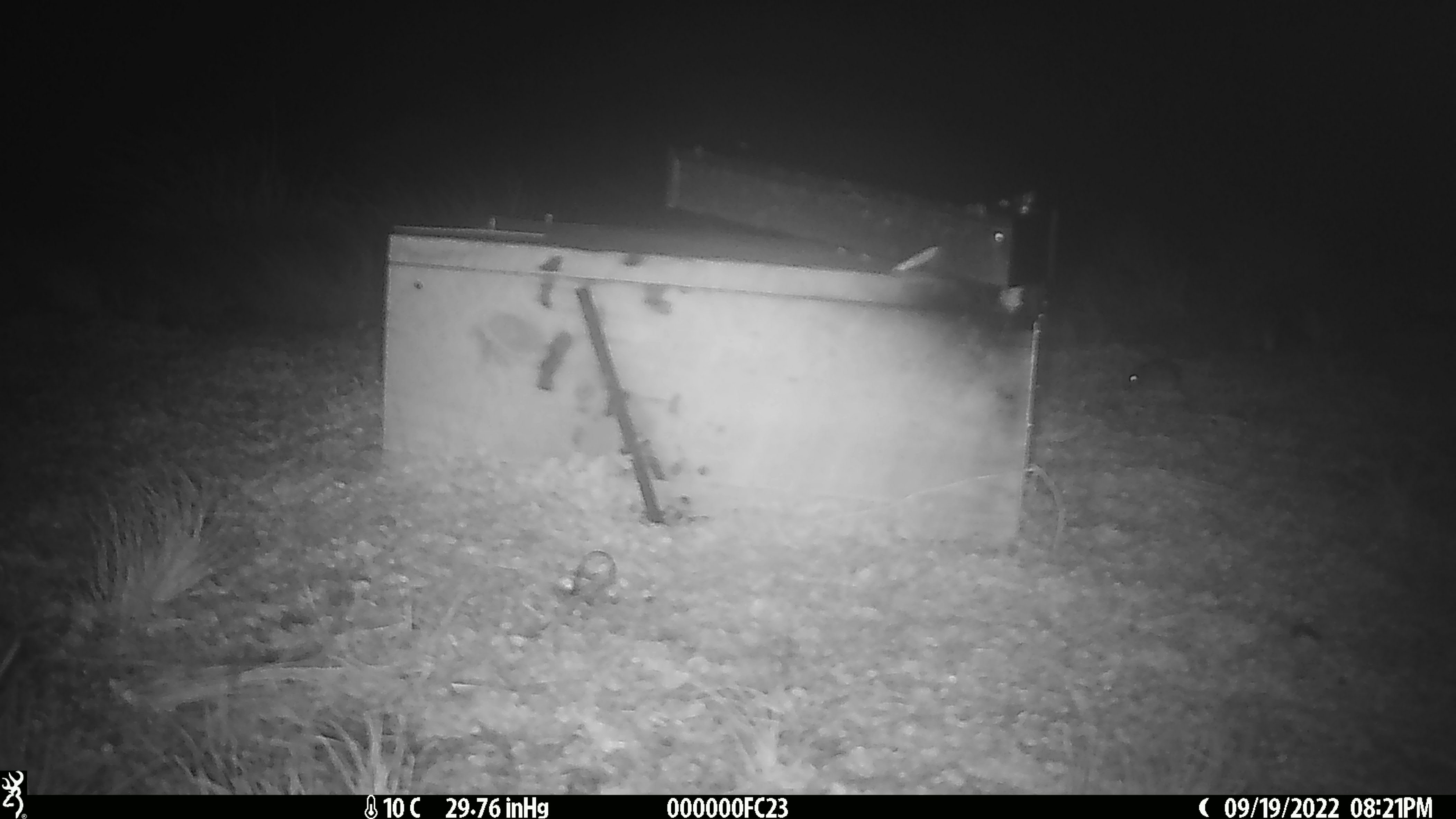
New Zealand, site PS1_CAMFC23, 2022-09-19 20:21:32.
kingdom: Animalia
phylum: Chordata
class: Mammalia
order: Rodentia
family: Muridae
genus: Mus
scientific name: Mus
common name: mouse